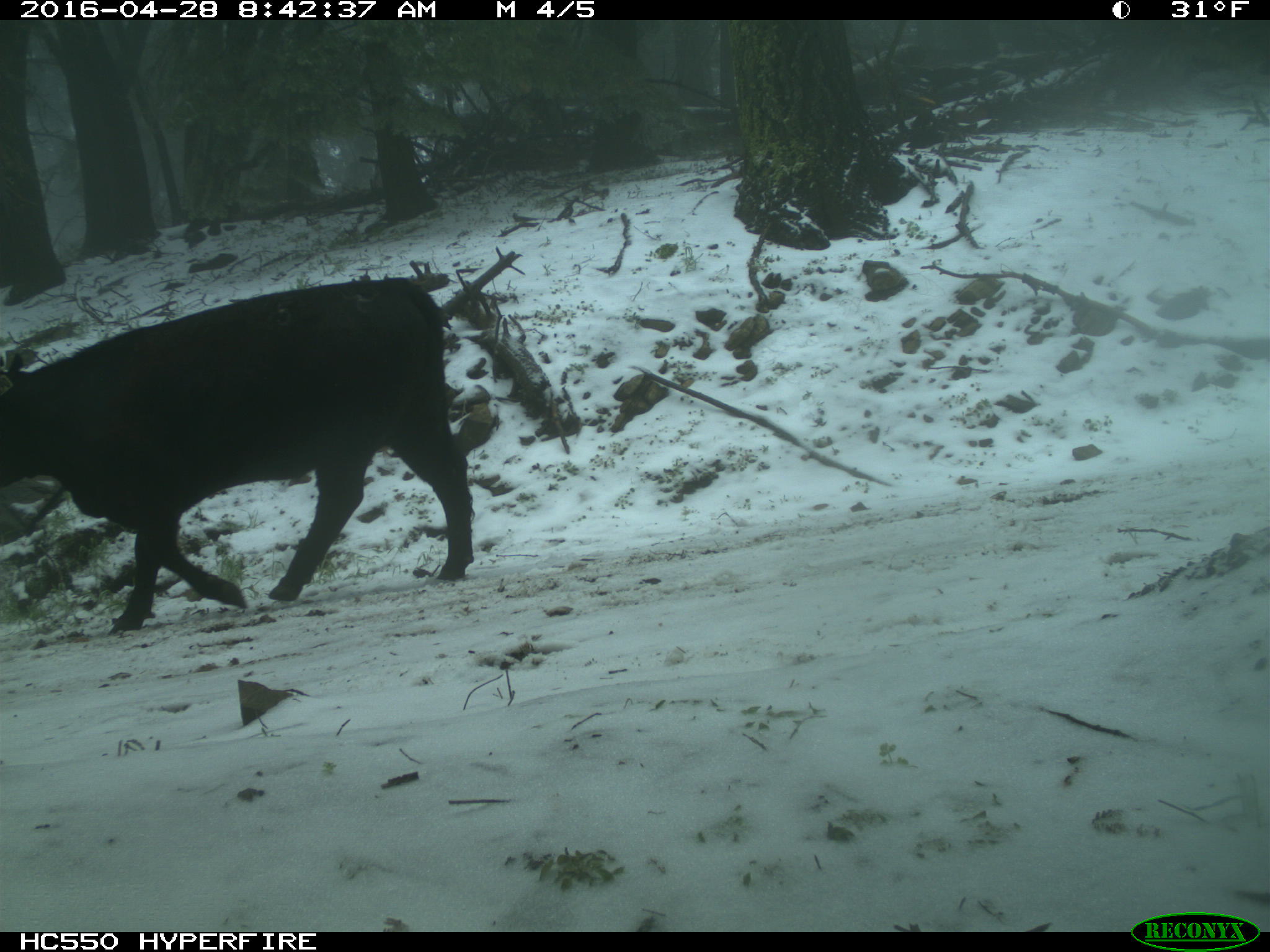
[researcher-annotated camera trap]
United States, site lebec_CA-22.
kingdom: Animalia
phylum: Chordata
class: Mammalia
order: Artiodactyla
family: Bovidae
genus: Bos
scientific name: Bos taurus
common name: domestic cow